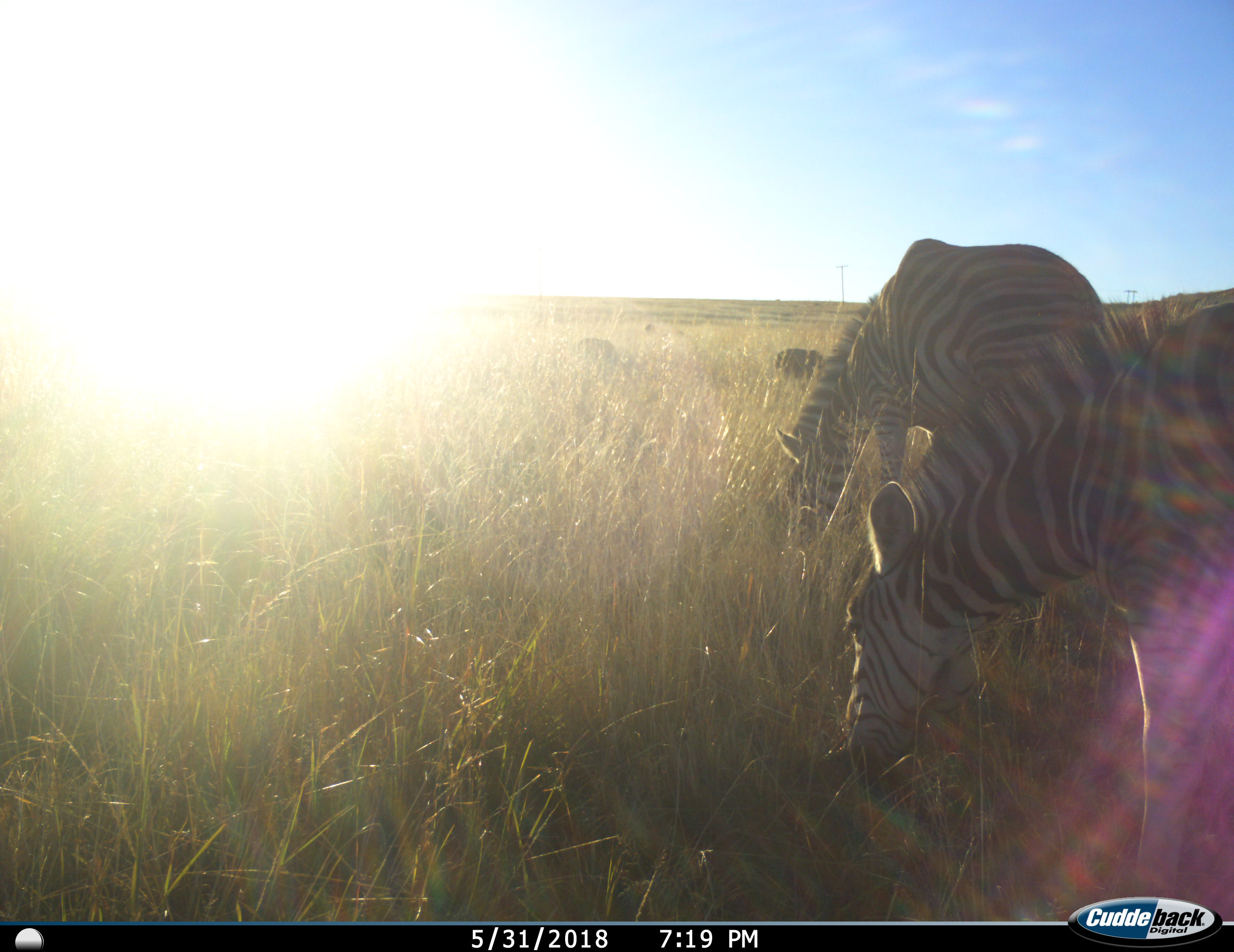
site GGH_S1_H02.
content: unidentified animal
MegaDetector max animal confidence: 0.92